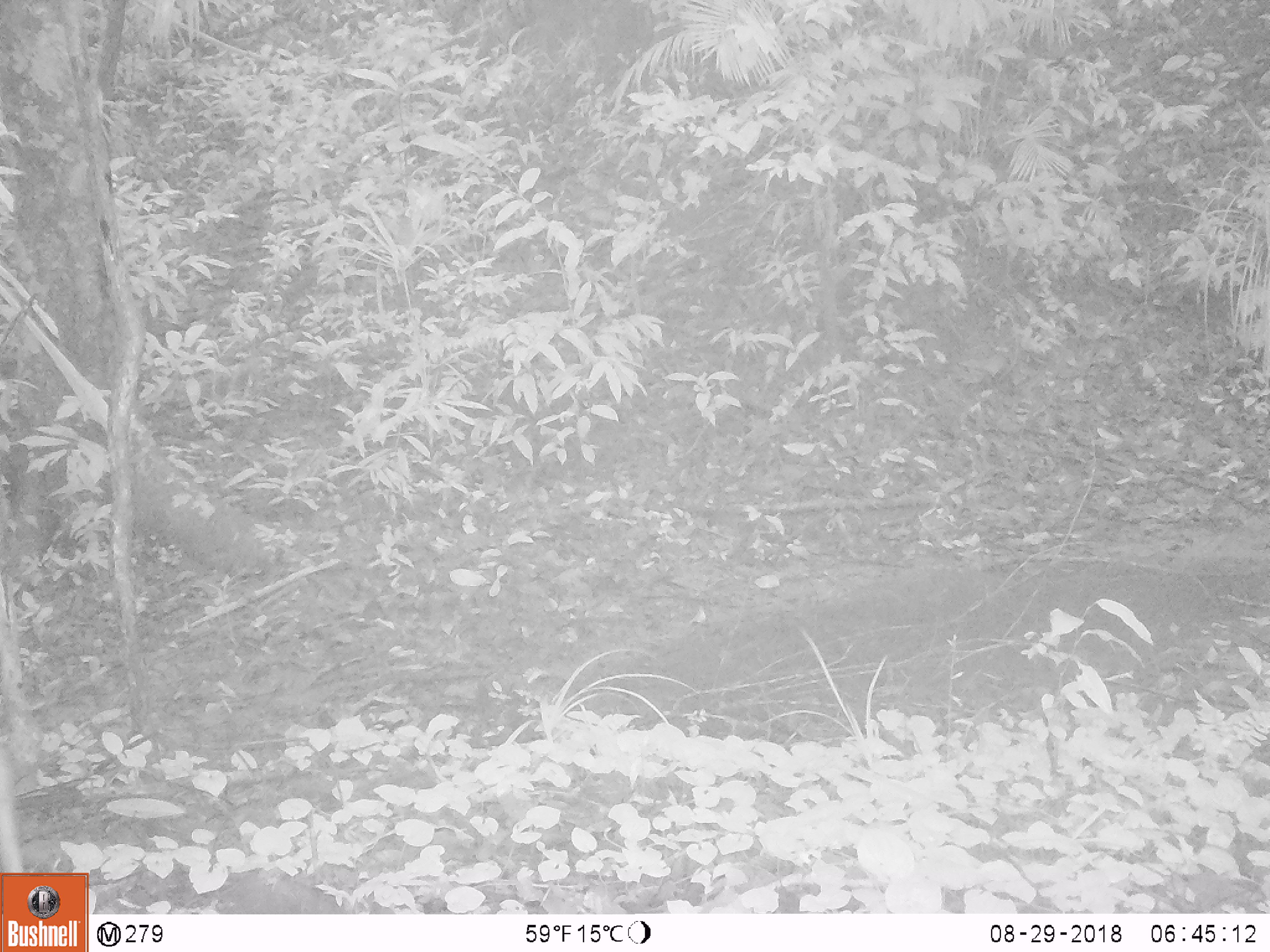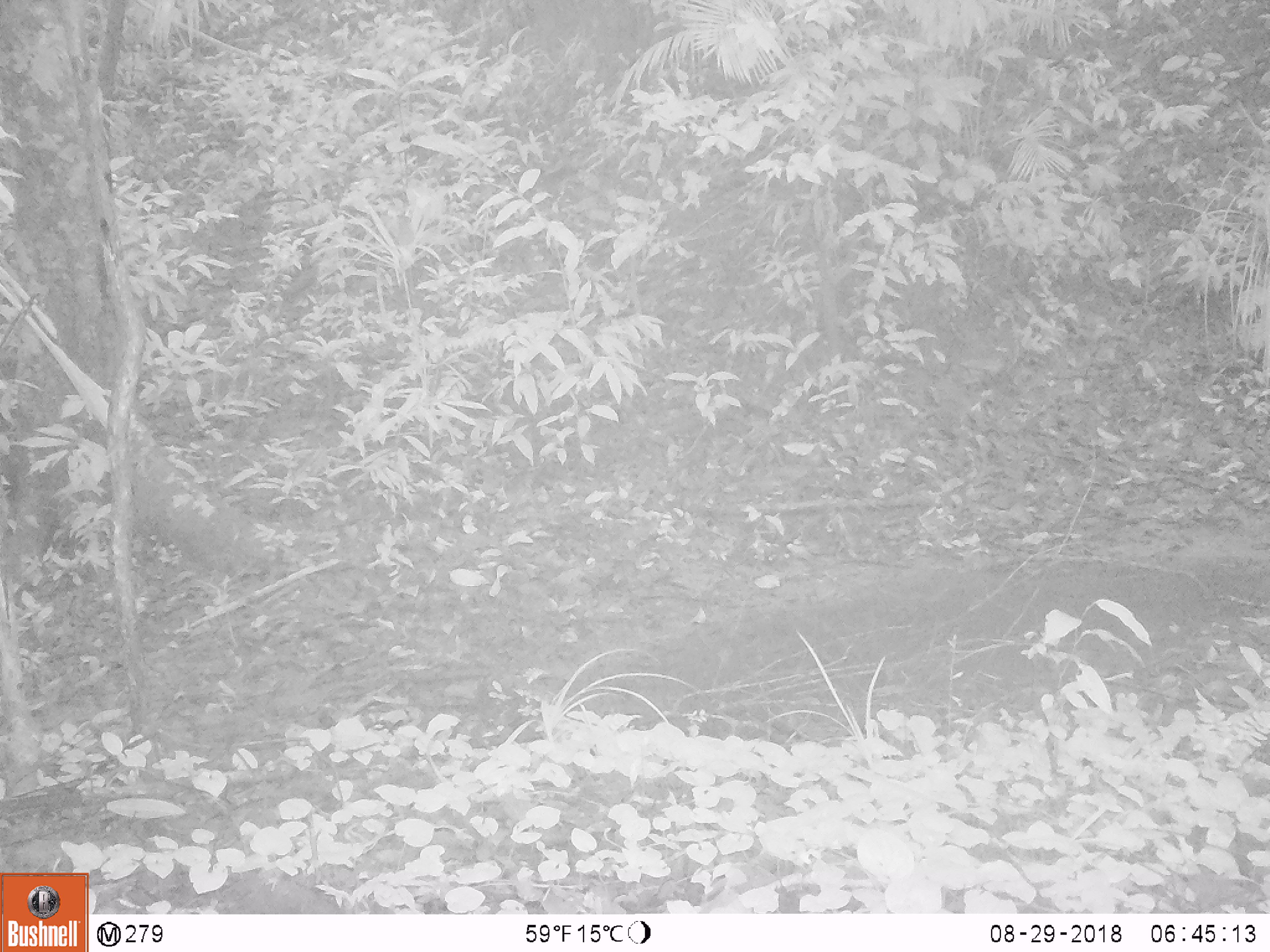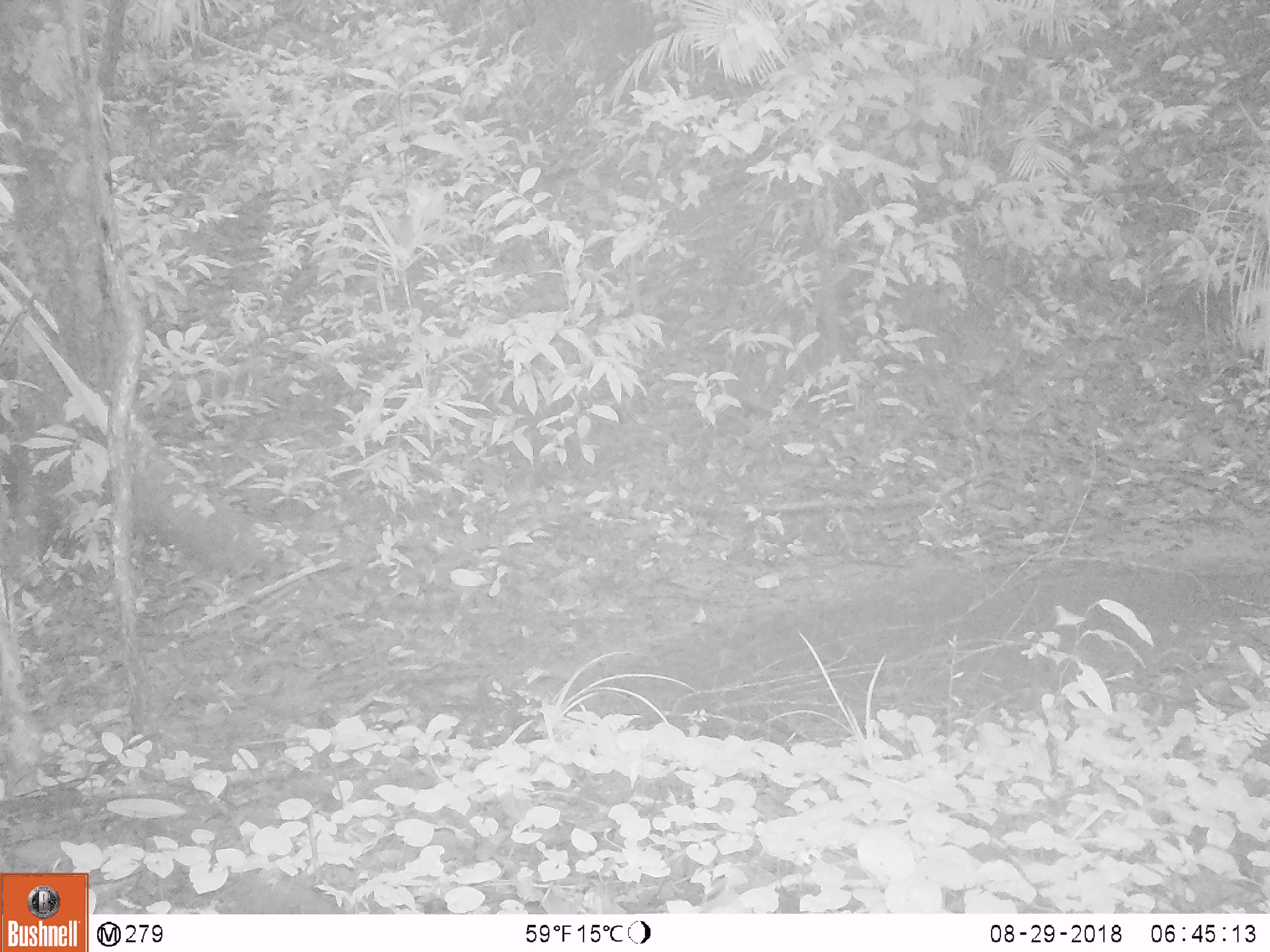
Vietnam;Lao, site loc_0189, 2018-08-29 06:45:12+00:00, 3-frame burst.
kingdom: Animalia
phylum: Chordata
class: Mammalia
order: Artiodactyla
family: Cervidae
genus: Muntiacus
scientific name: Muntiacus vuquangensis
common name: large-antlered muntjac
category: large antlered muntjac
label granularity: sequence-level